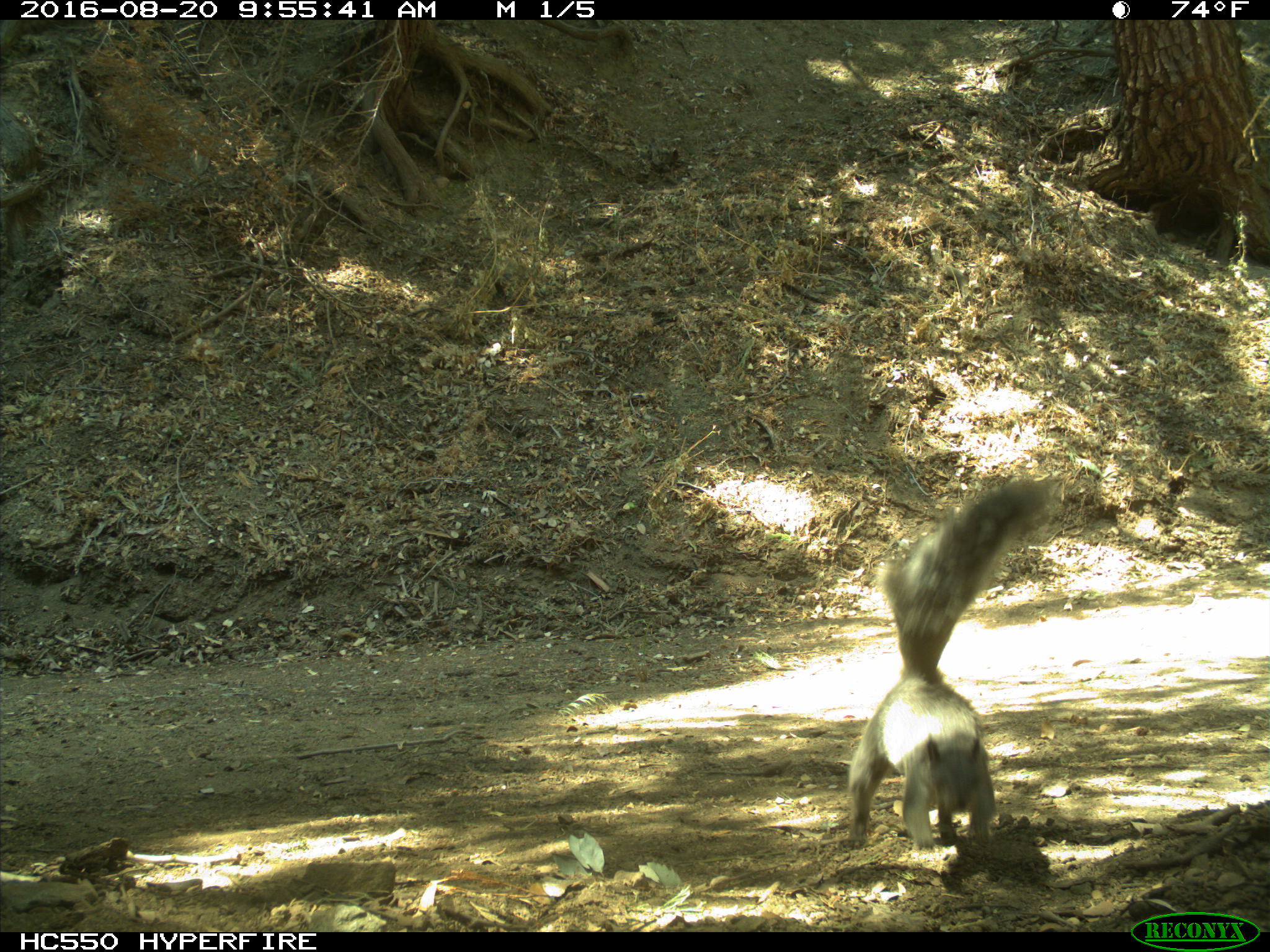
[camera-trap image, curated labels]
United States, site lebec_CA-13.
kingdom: Animalia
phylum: Chordata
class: Mammalia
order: Rodentia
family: Sciuridae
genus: Sciurus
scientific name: Sciurus carolinensis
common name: eastern gray squirrel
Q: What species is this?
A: Sciurus carolinensis (eastern gray squirrel).